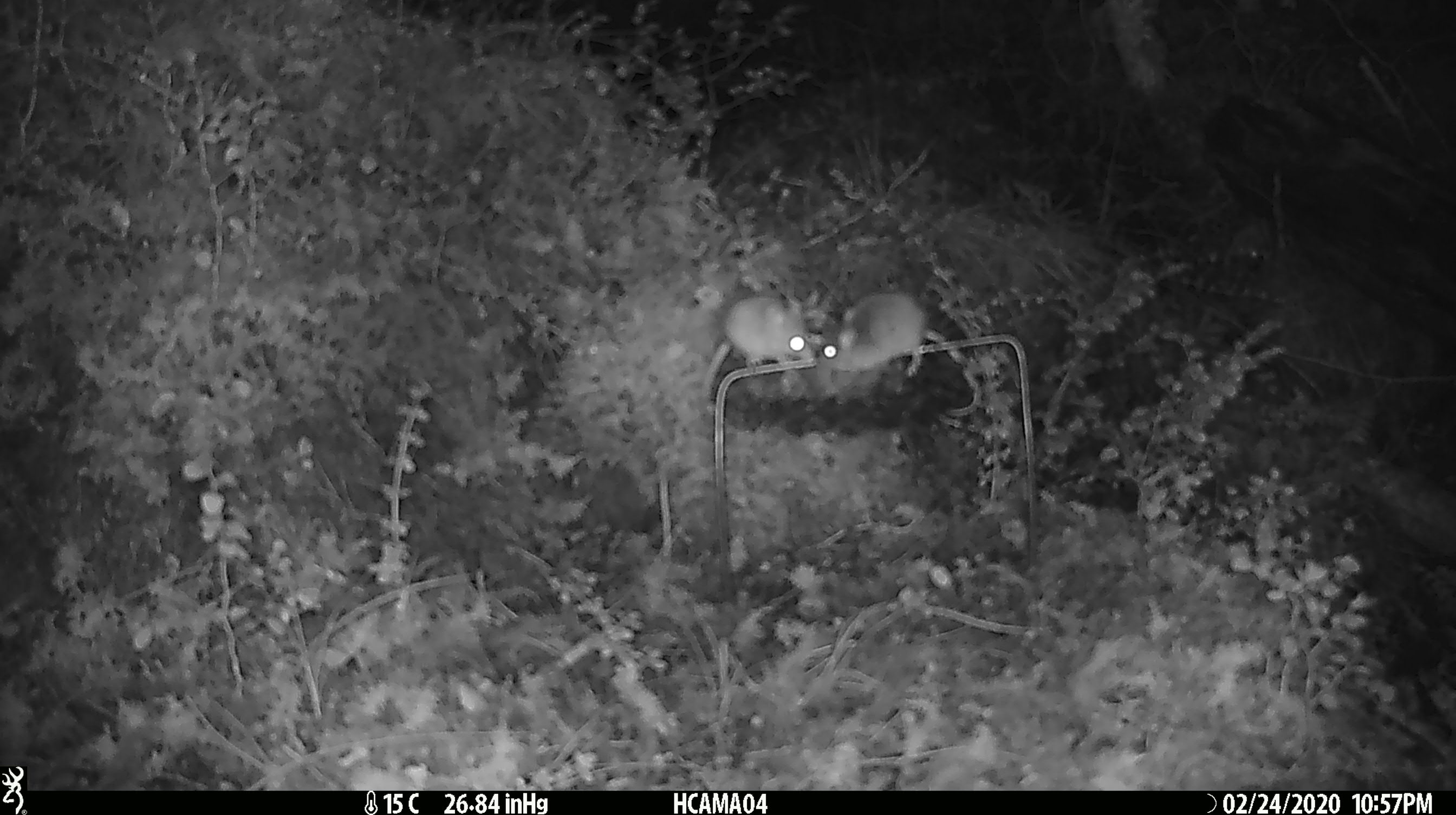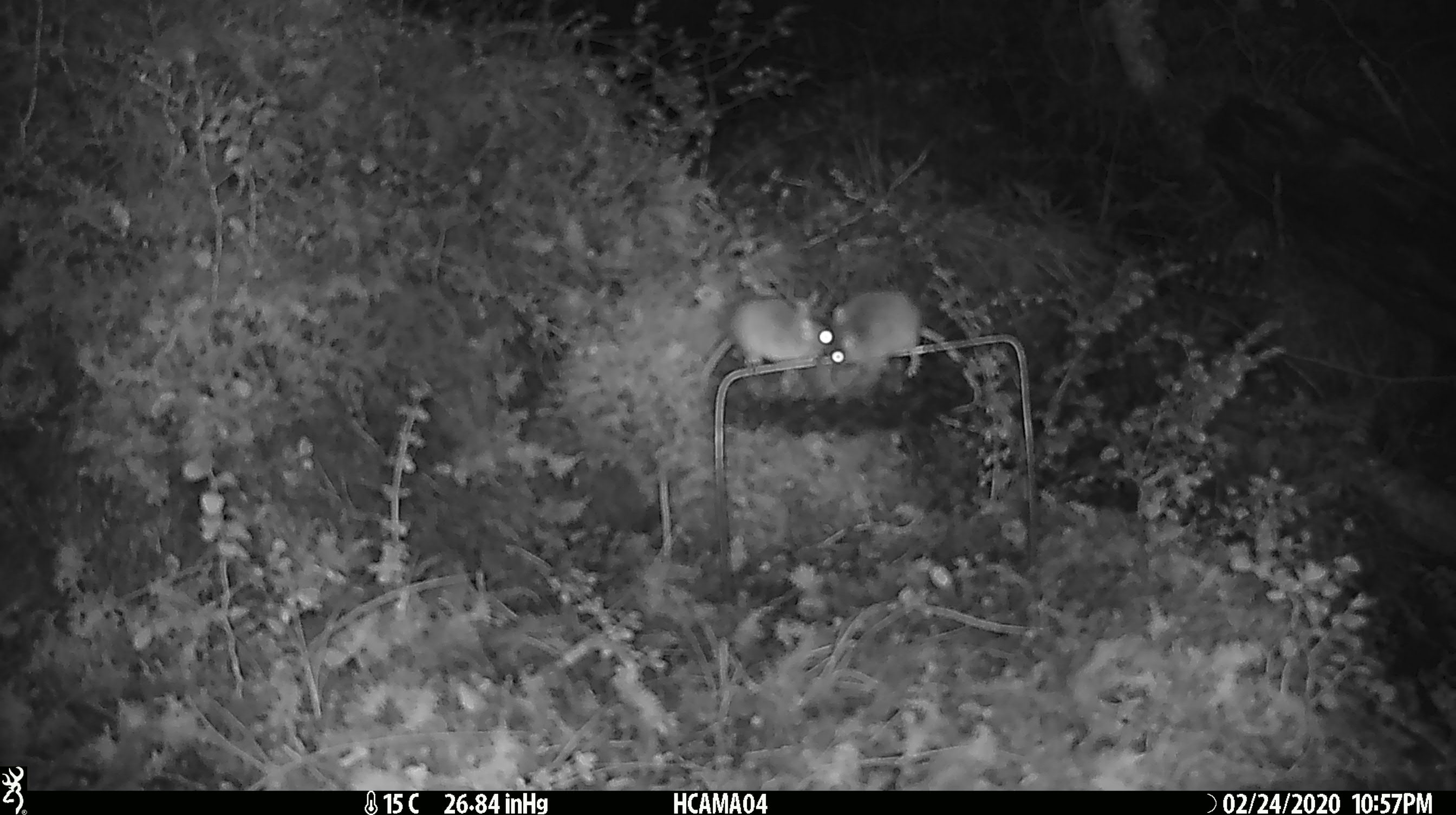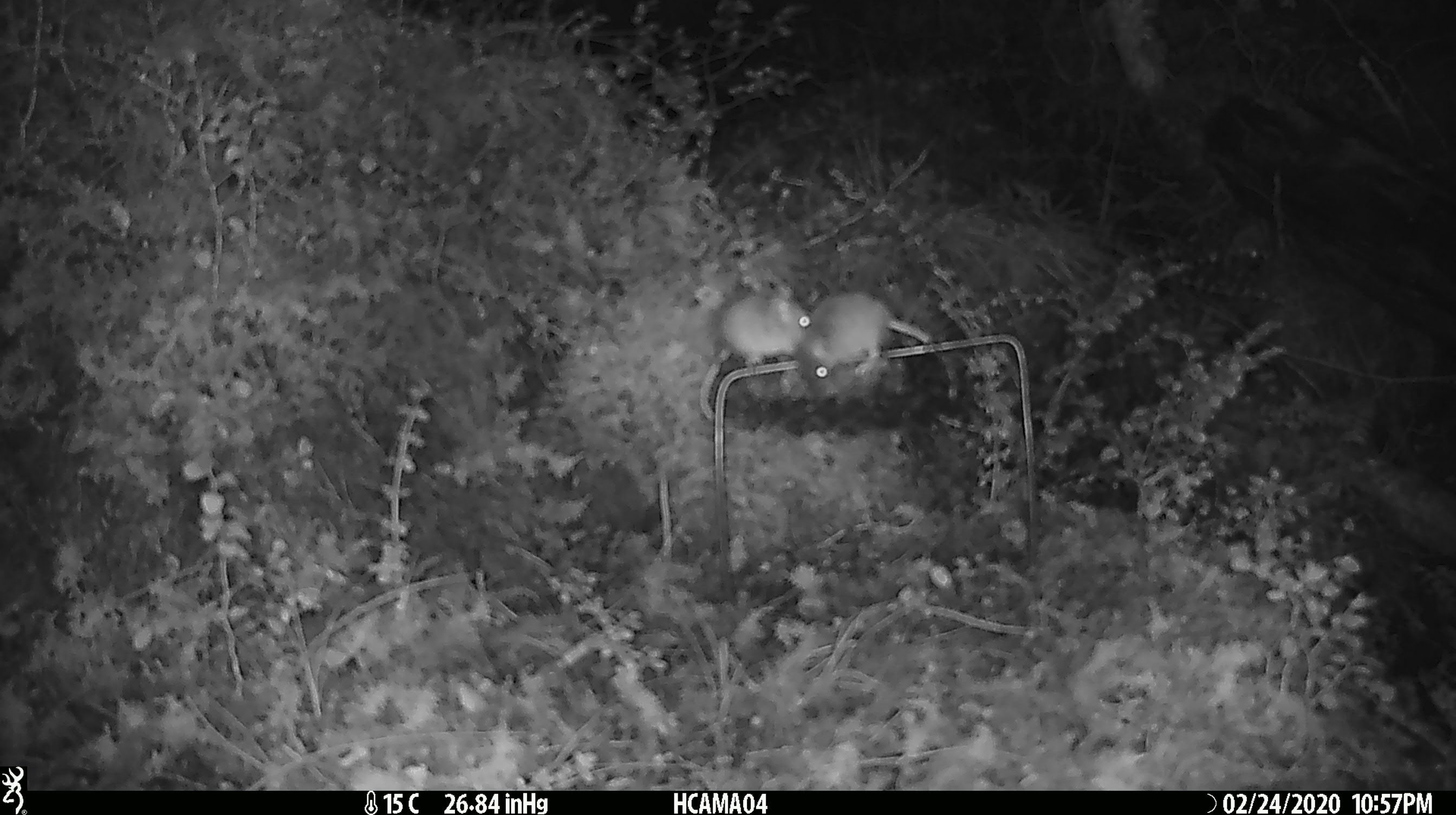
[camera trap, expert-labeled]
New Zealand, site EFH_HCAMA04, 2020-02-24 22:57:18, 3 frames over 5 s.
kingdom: Animalia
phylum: Chordata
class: Mammalia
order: Rodentia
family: Muridae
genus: Mus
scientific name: Mus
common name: mouse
Mouse (Mus).